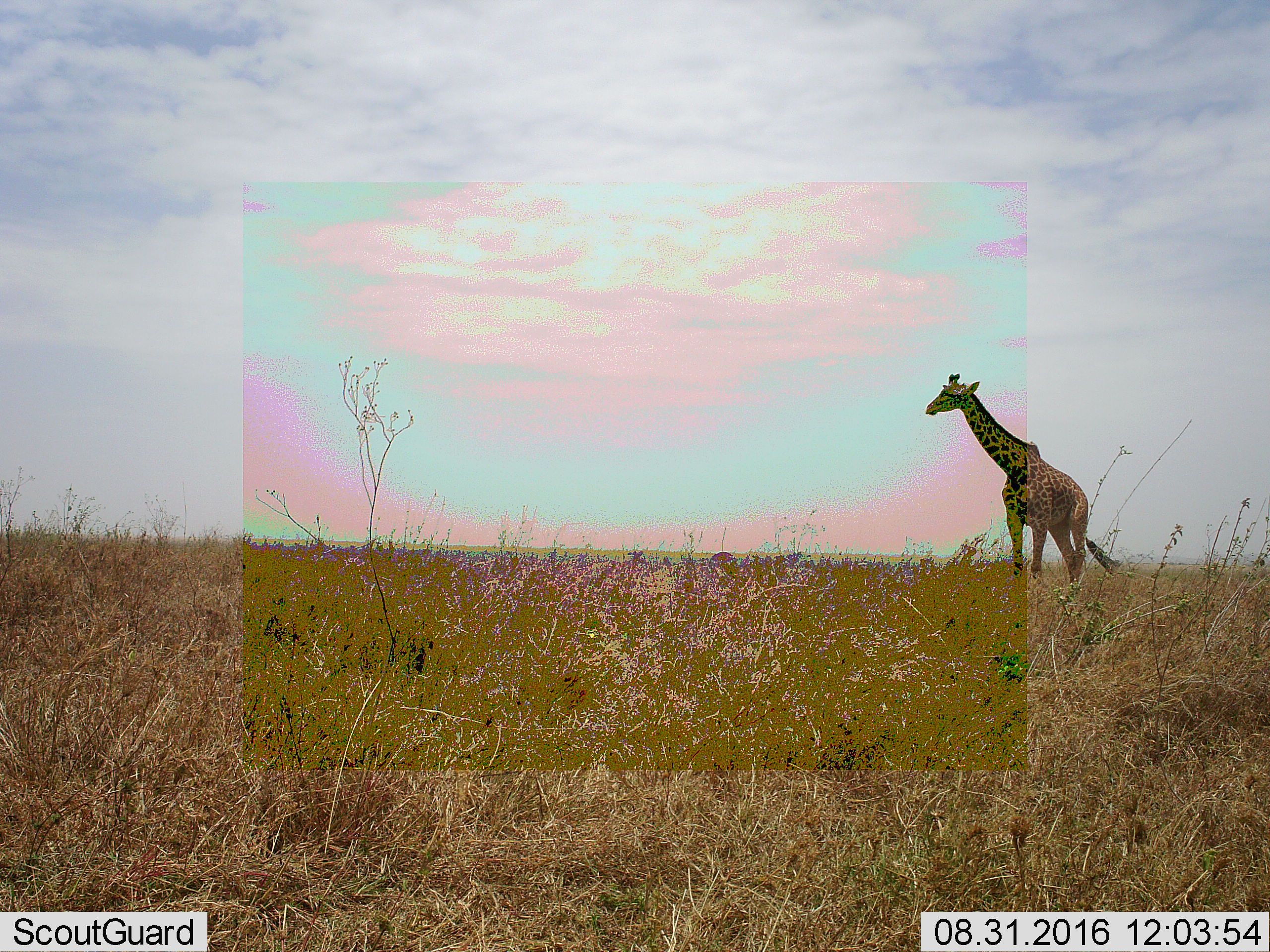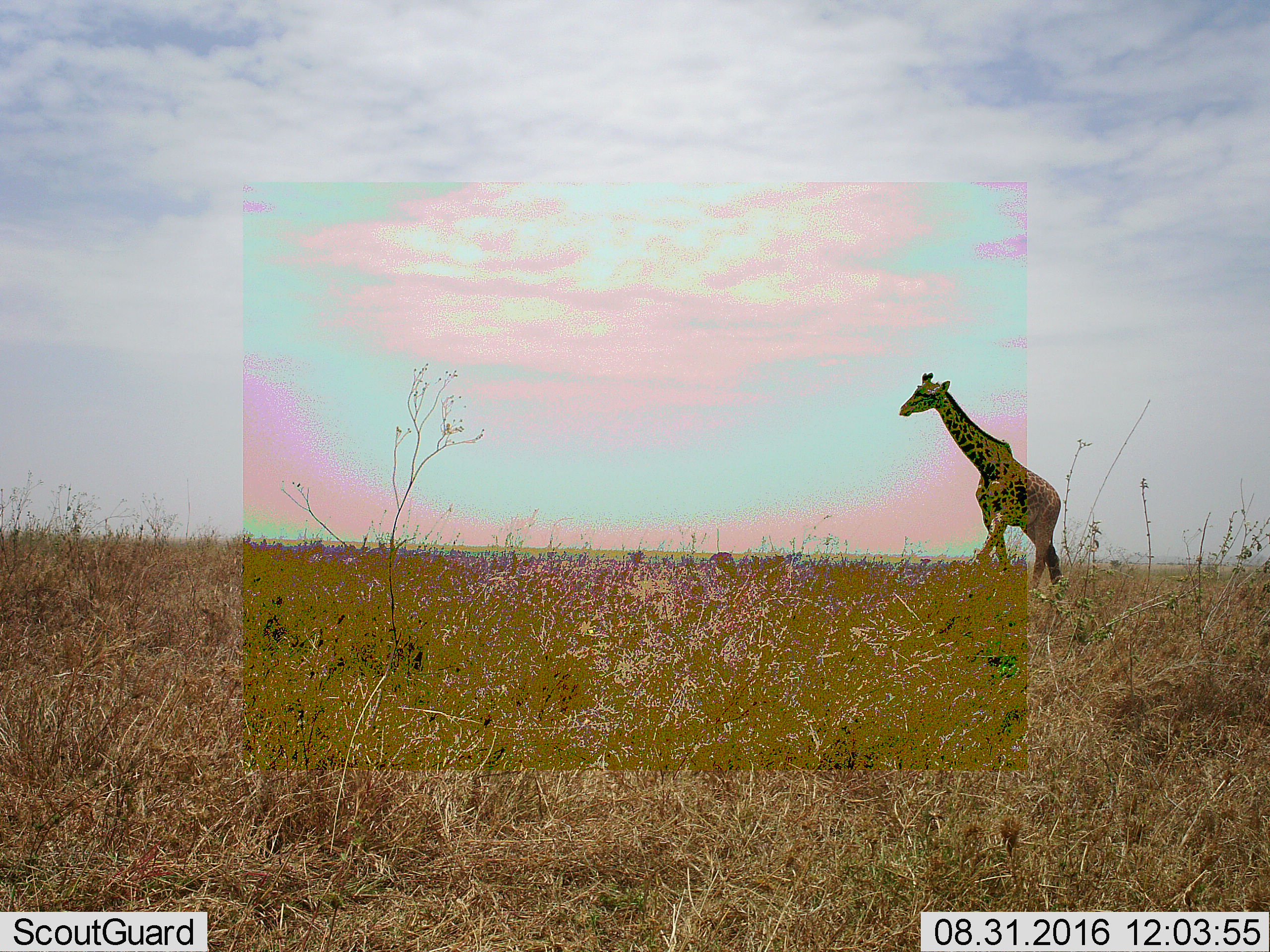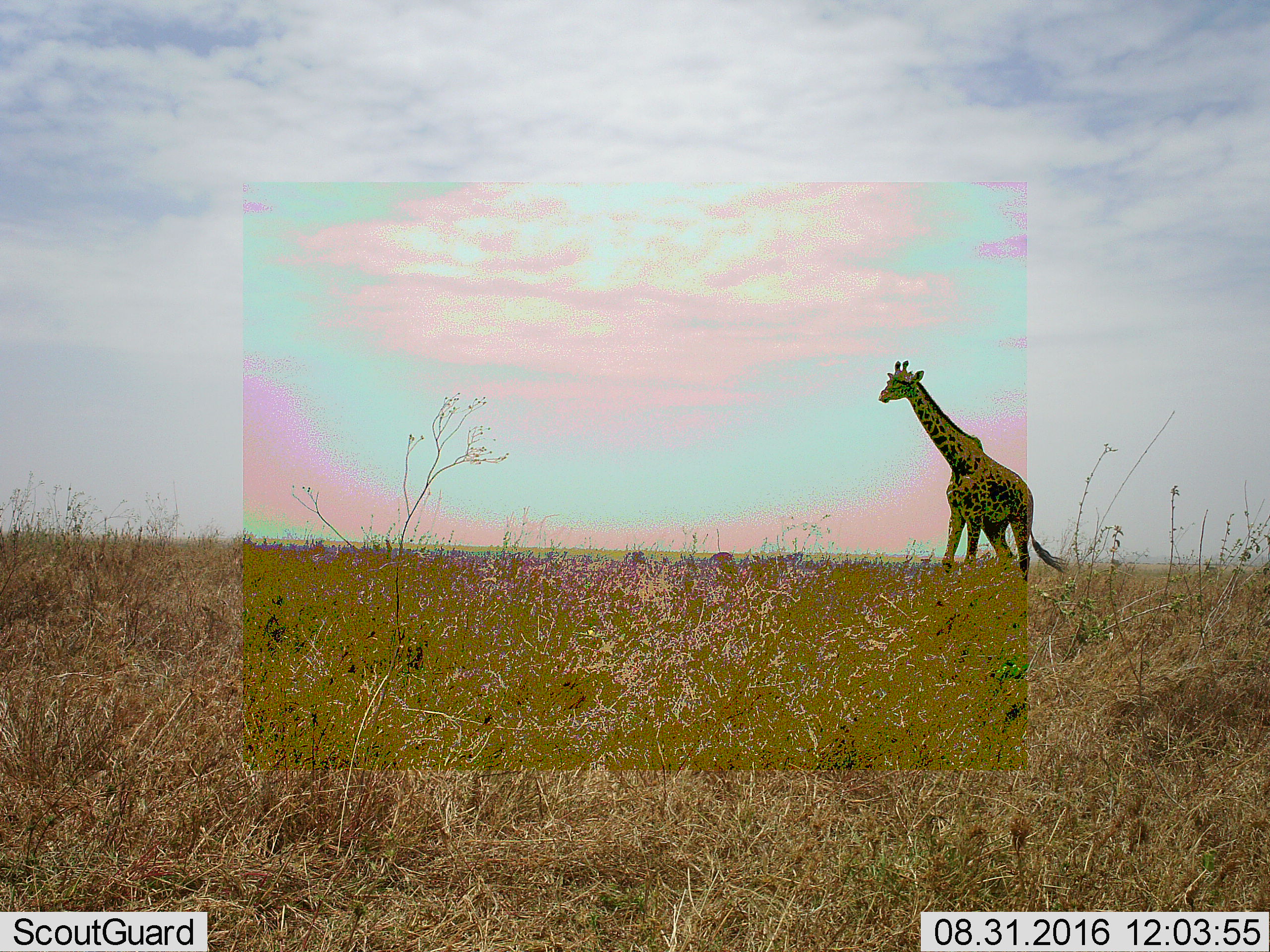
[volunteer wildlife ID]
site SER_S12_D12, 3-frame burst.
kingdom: Animalia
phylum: Chordata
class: Mammalia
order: Artiodactyla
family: Giraffidae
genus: Giraffa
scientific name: Giraffa camelopardalis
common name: giraffe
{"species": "giraffe (Giraffa camelopardalis)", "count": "1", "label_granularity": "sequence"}